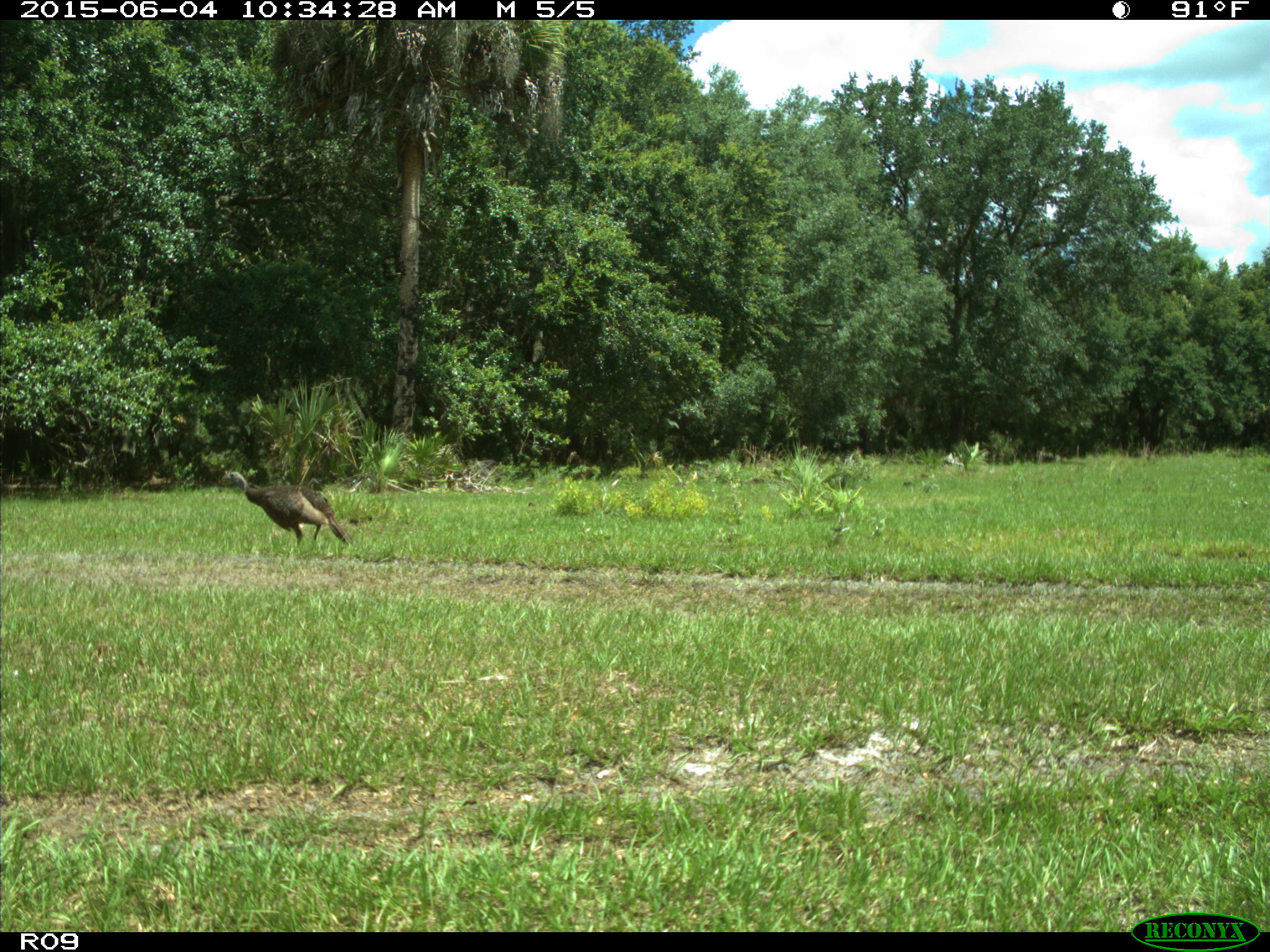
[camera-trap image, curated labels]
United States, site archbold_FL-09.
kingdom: Animalia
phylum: Chordata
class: Aves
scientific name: Aves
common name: birds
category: unidentified bird